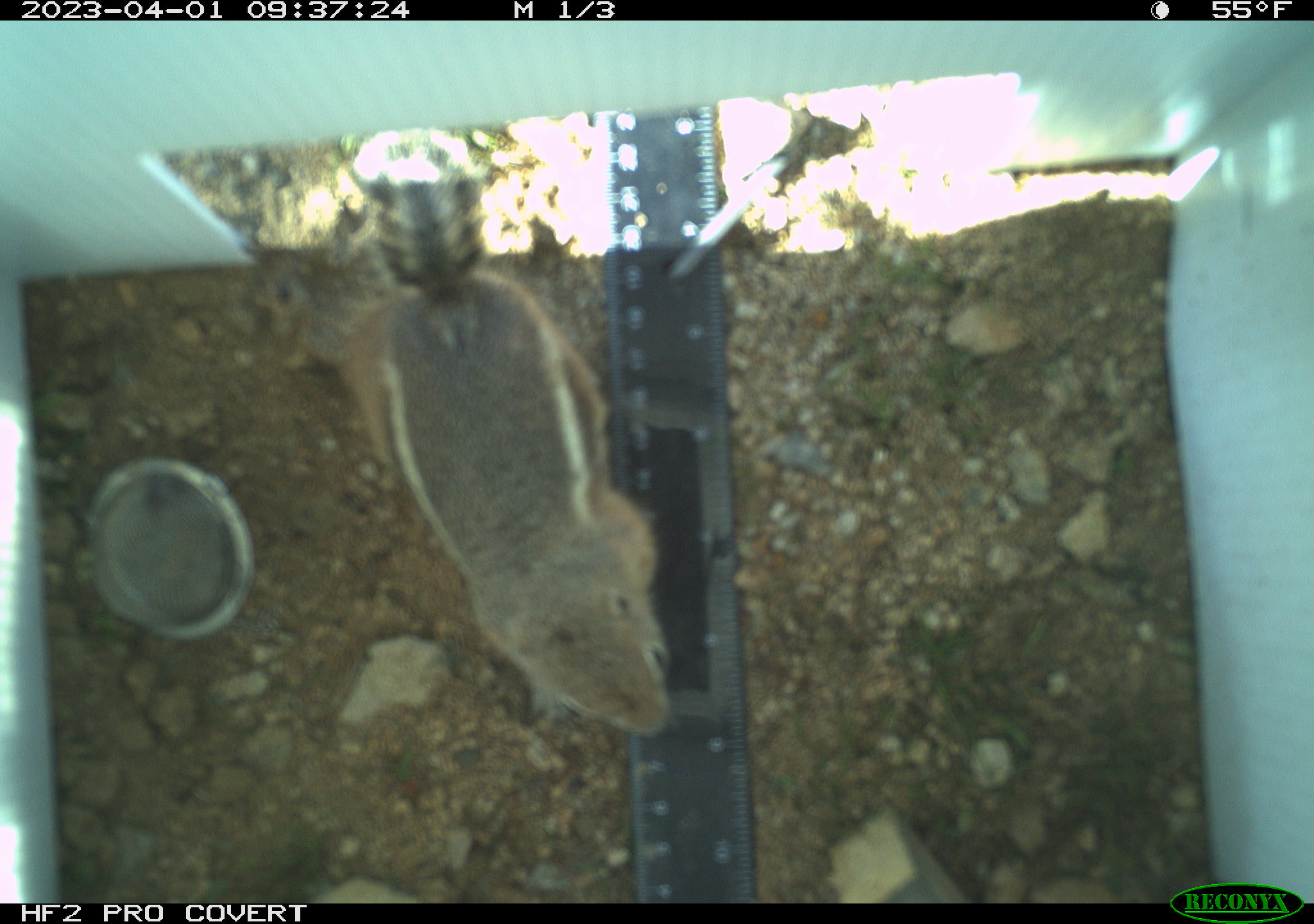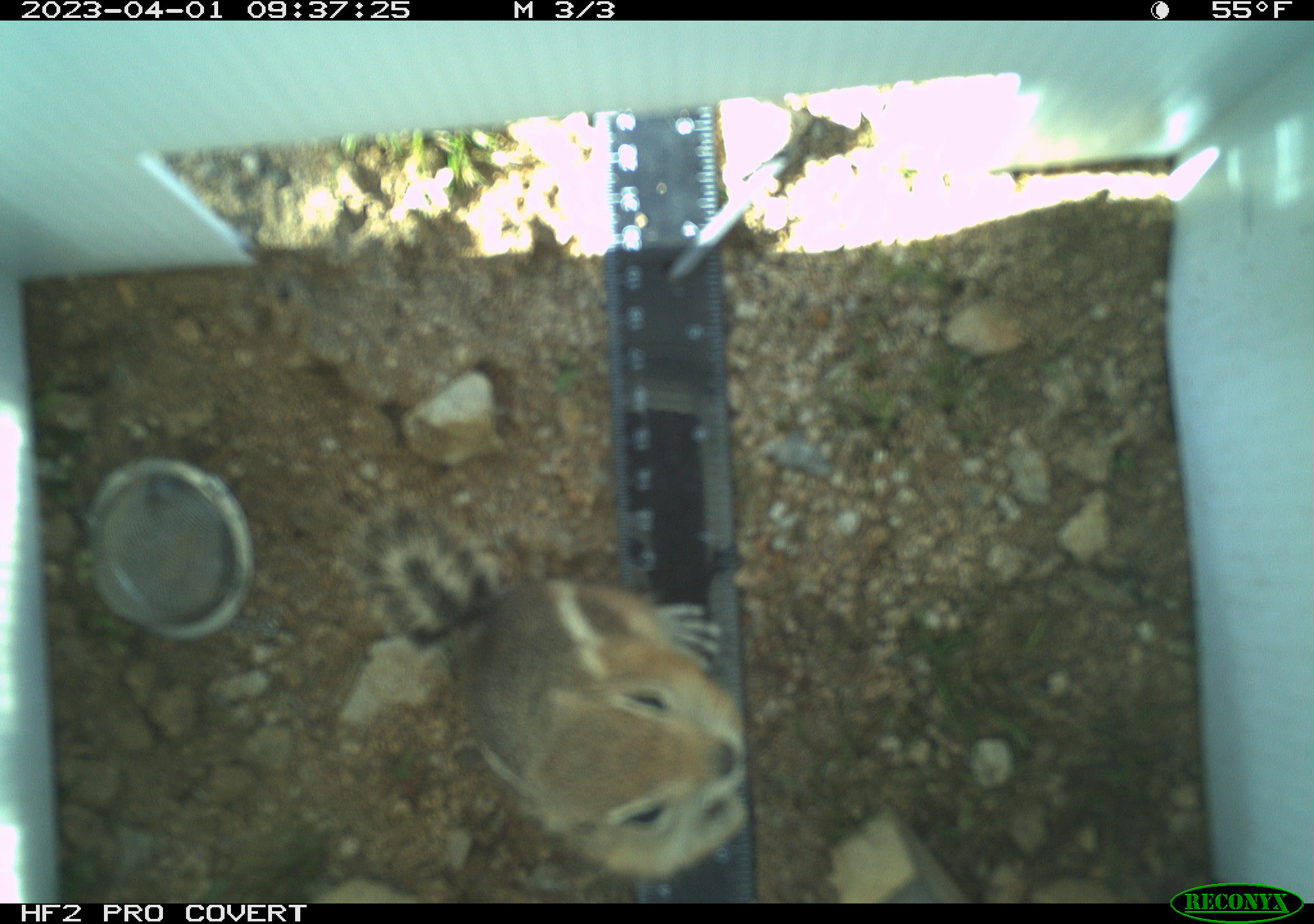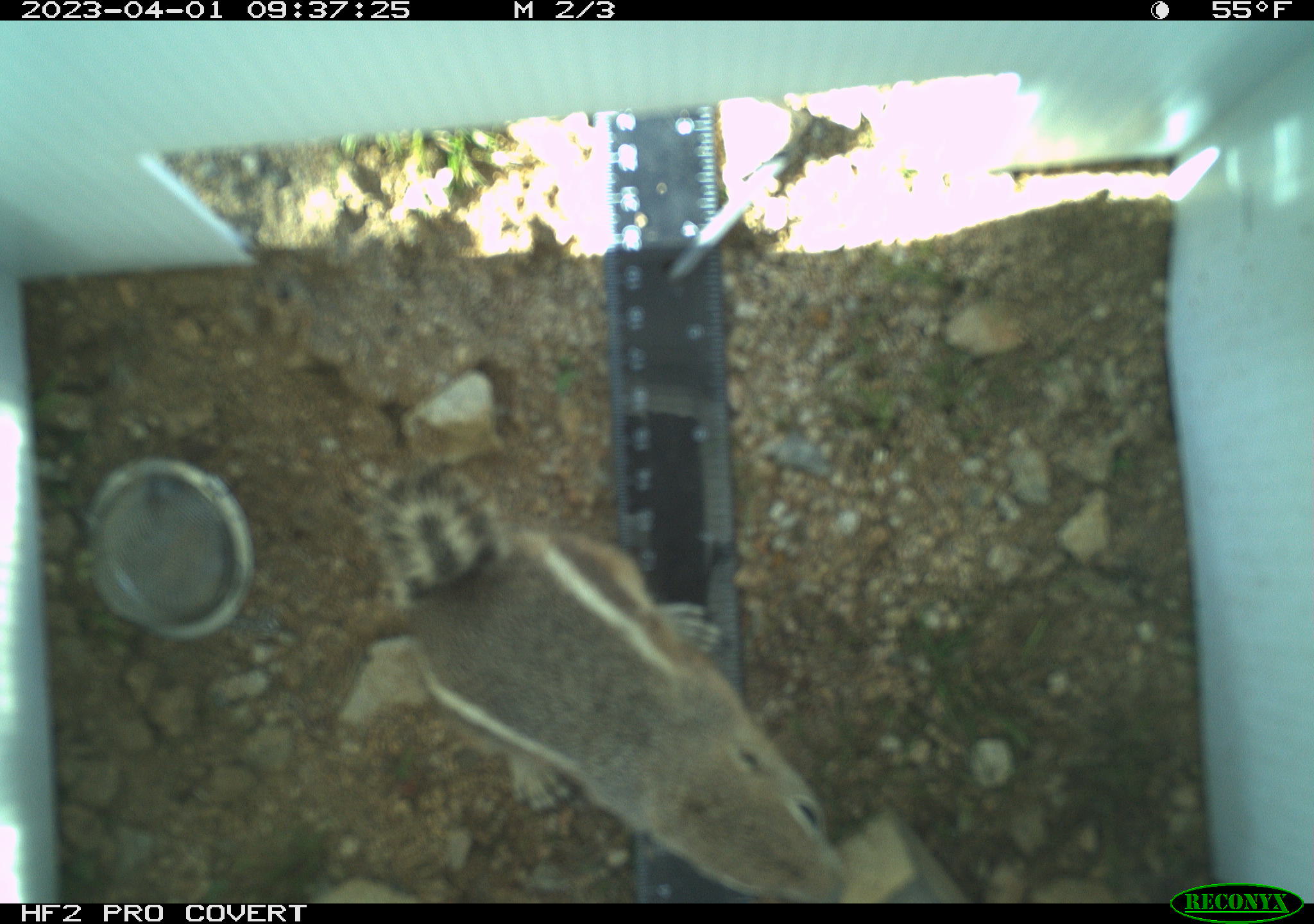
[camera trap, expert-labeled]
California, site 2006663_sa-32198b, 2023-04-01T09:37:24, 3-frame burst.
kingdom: Animalia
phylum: Chordata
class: Mammalia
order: Rodentia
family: Sciuridae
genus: Ammospermophilus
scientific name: Ammospermophilus leucurus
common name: white-tailed antelope squirrel